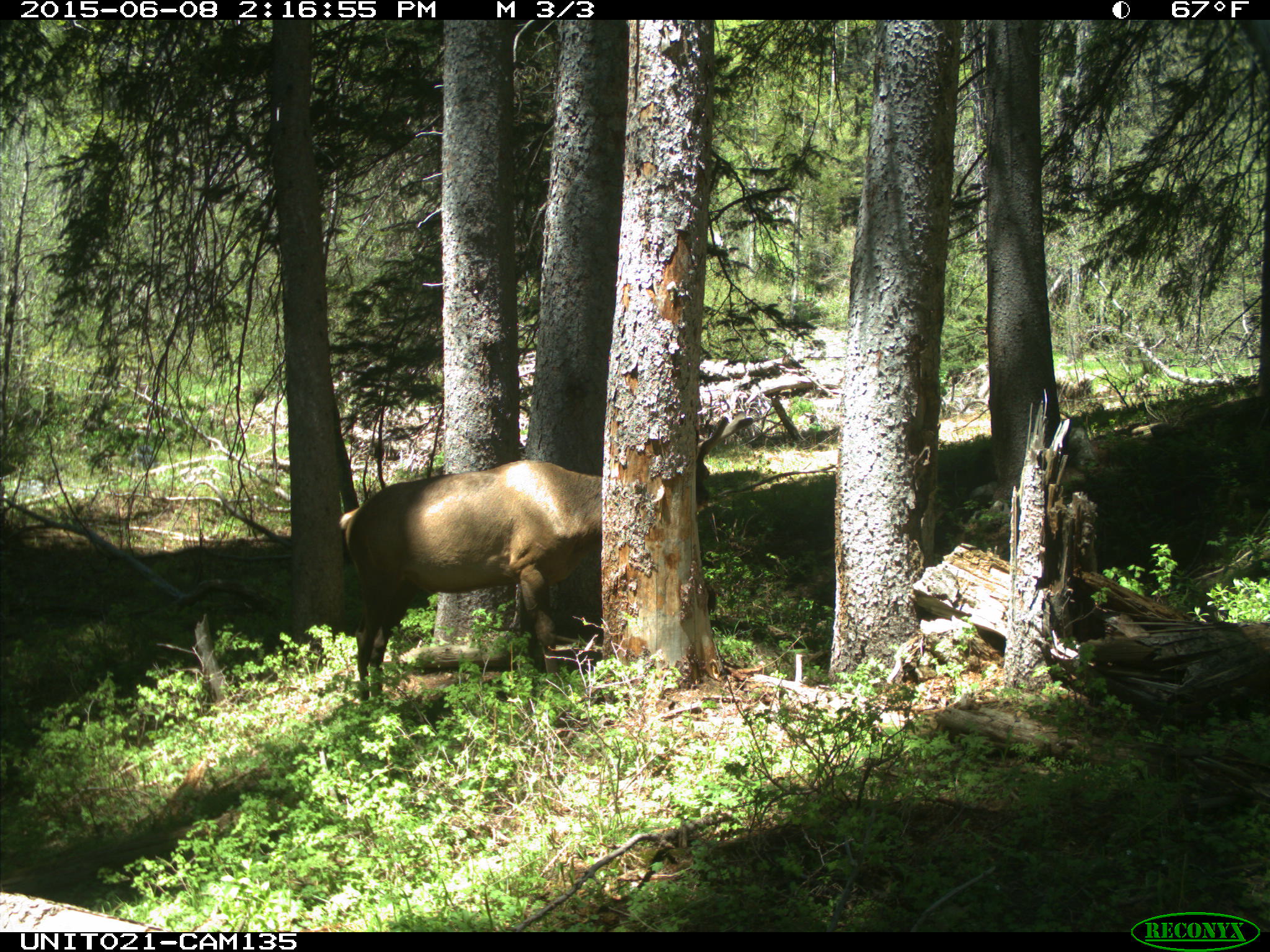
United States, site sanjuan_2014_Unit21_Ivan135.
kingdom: Animalia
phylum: Chordata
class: Mammalia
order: Artiodactyla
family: Cervidae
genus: Cervus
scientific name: Cervus elaphus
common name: red deer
Cervus elaphus (red deer).